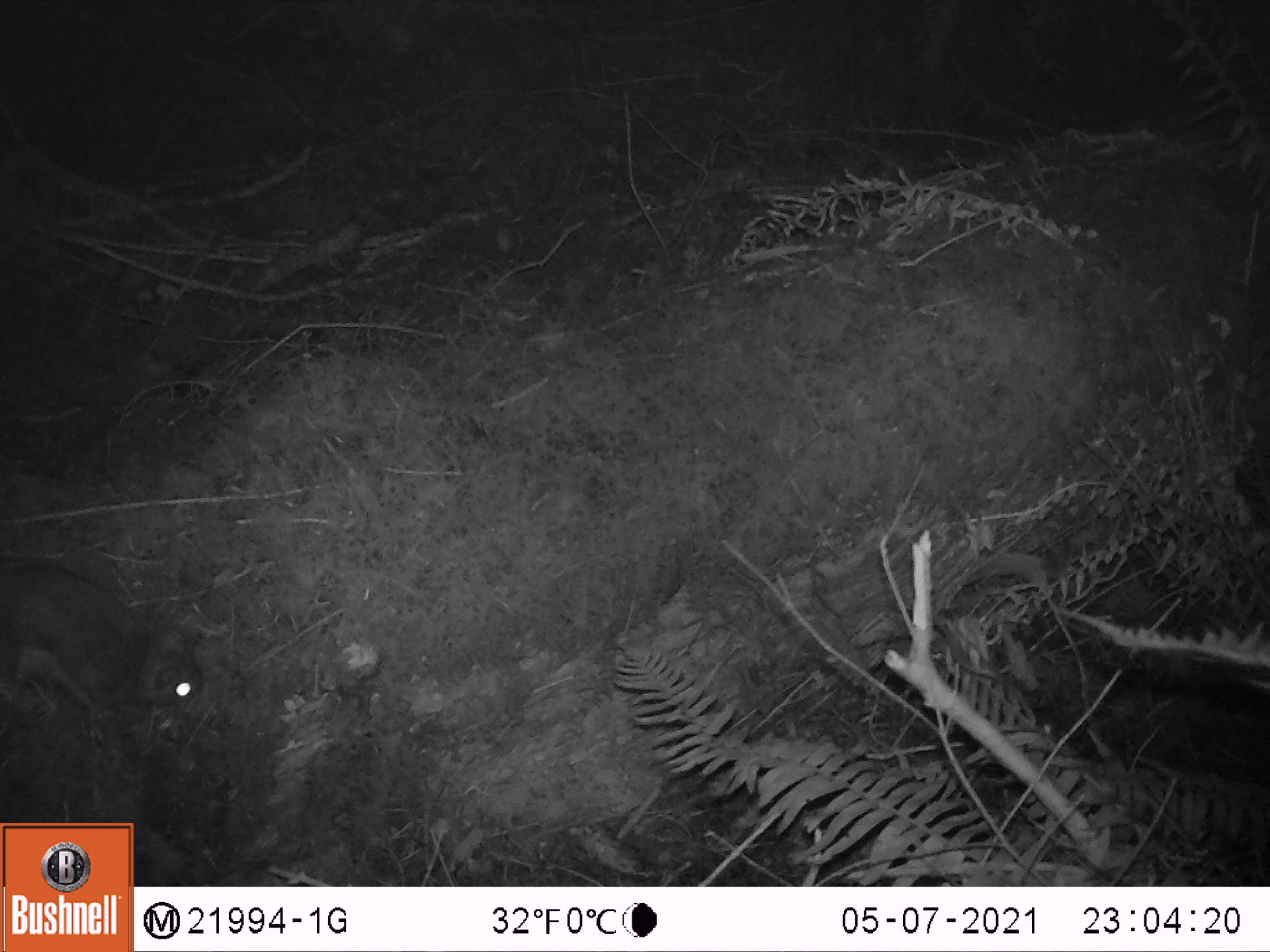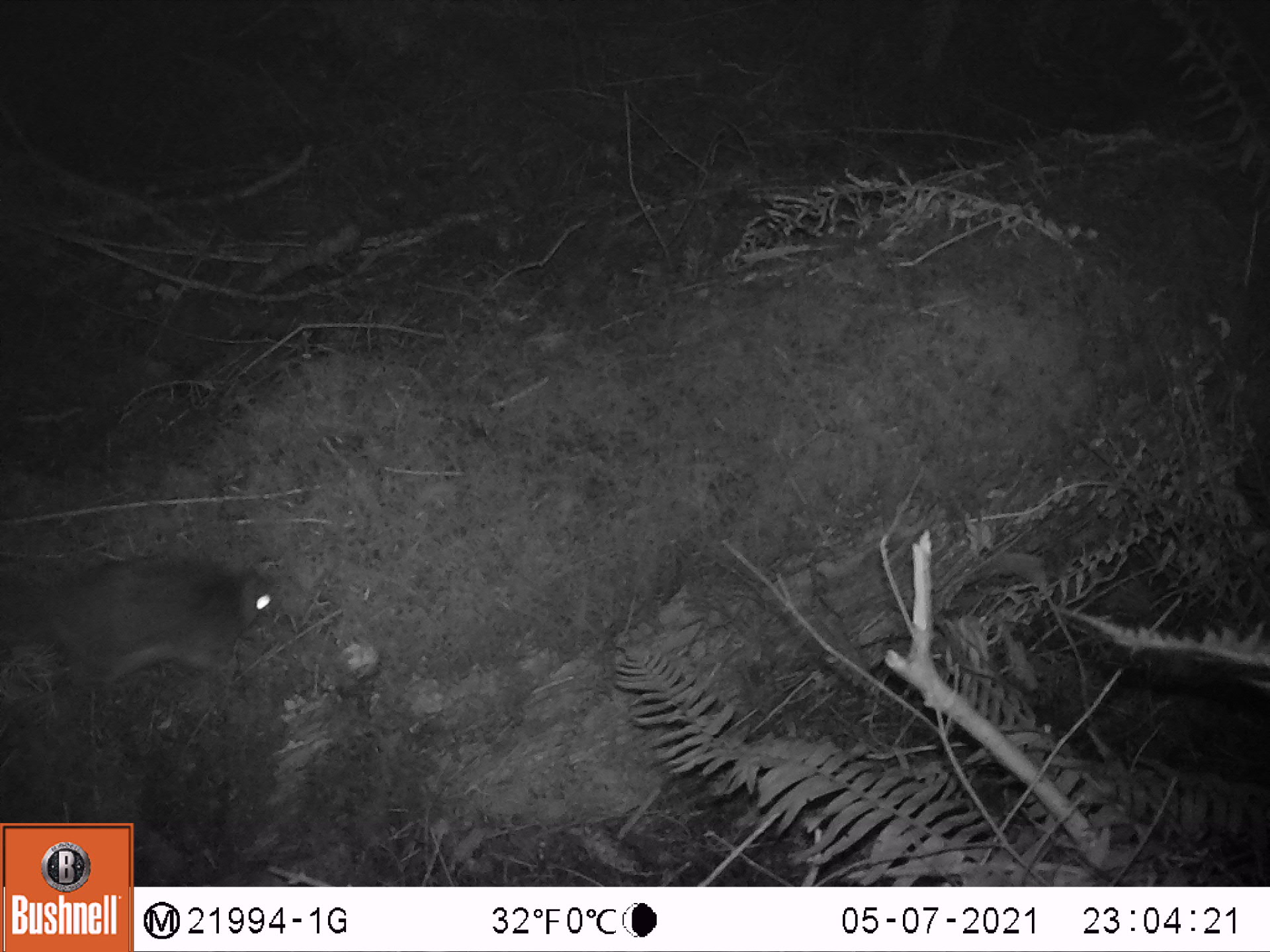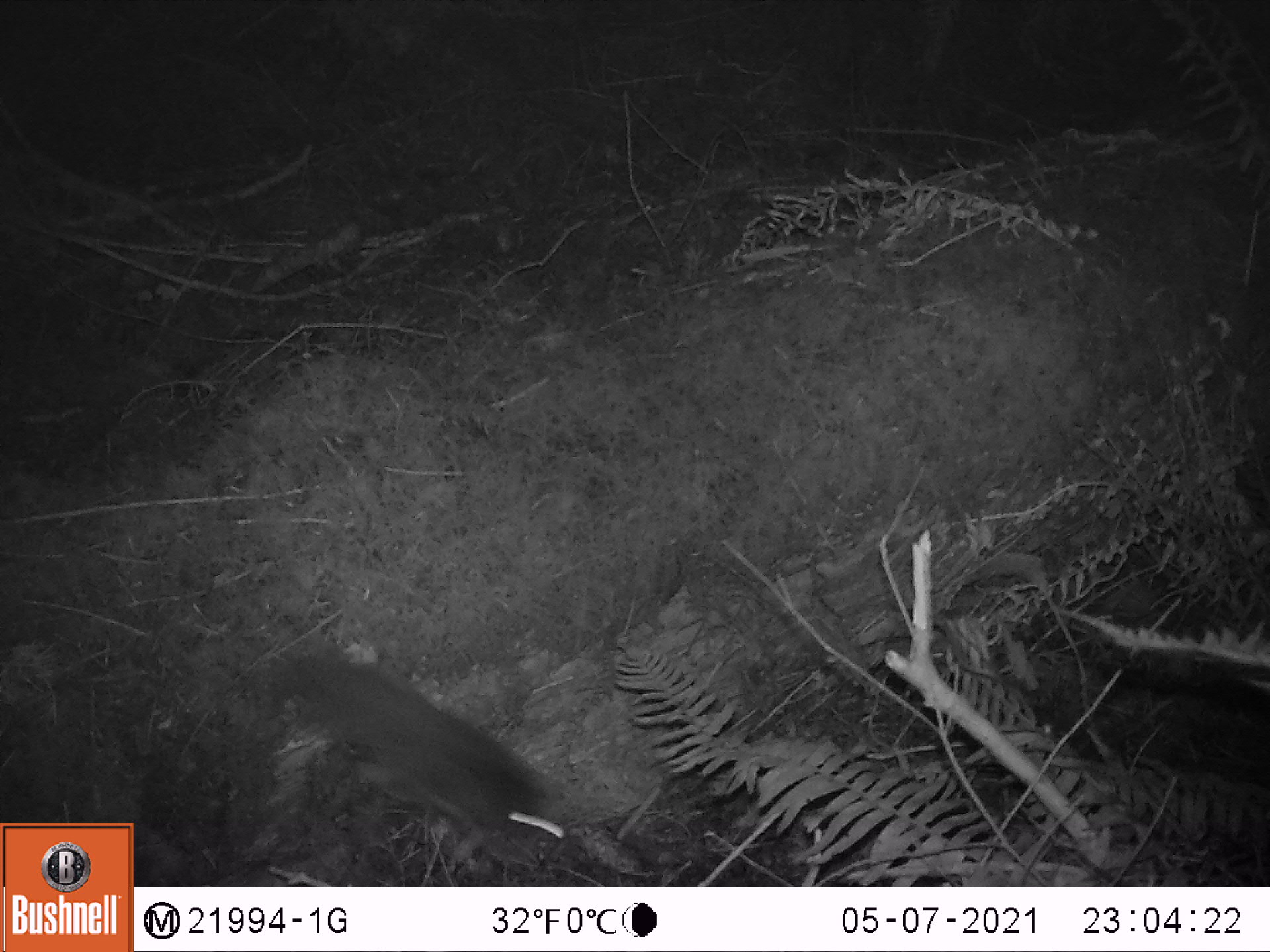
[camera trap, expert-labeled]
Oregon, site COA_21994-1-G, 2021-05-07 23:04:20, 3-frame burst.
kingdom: Animalia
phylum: Chordata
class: Mammalia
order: Rodentia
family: Sciuridae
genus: Glaucomys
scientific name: Glaucomys oregonensis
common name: humboldt's flying squirrel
Humboldt's flying squirrel (Glaucomys oregonensis).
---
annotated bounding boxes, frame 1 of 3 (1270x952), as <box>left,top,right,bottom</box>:
humboldt's flying squirrel: <box>1,558,210,773</box>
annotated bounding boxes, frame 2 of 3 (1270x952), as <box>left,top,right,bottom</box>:
humboldt's flying squirrel: <box>4,553,284,707</box>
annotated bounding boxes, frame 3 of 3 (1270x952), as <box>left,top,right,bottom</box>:
humboldt's flying squirrel: <box>273,649,571,872</box>